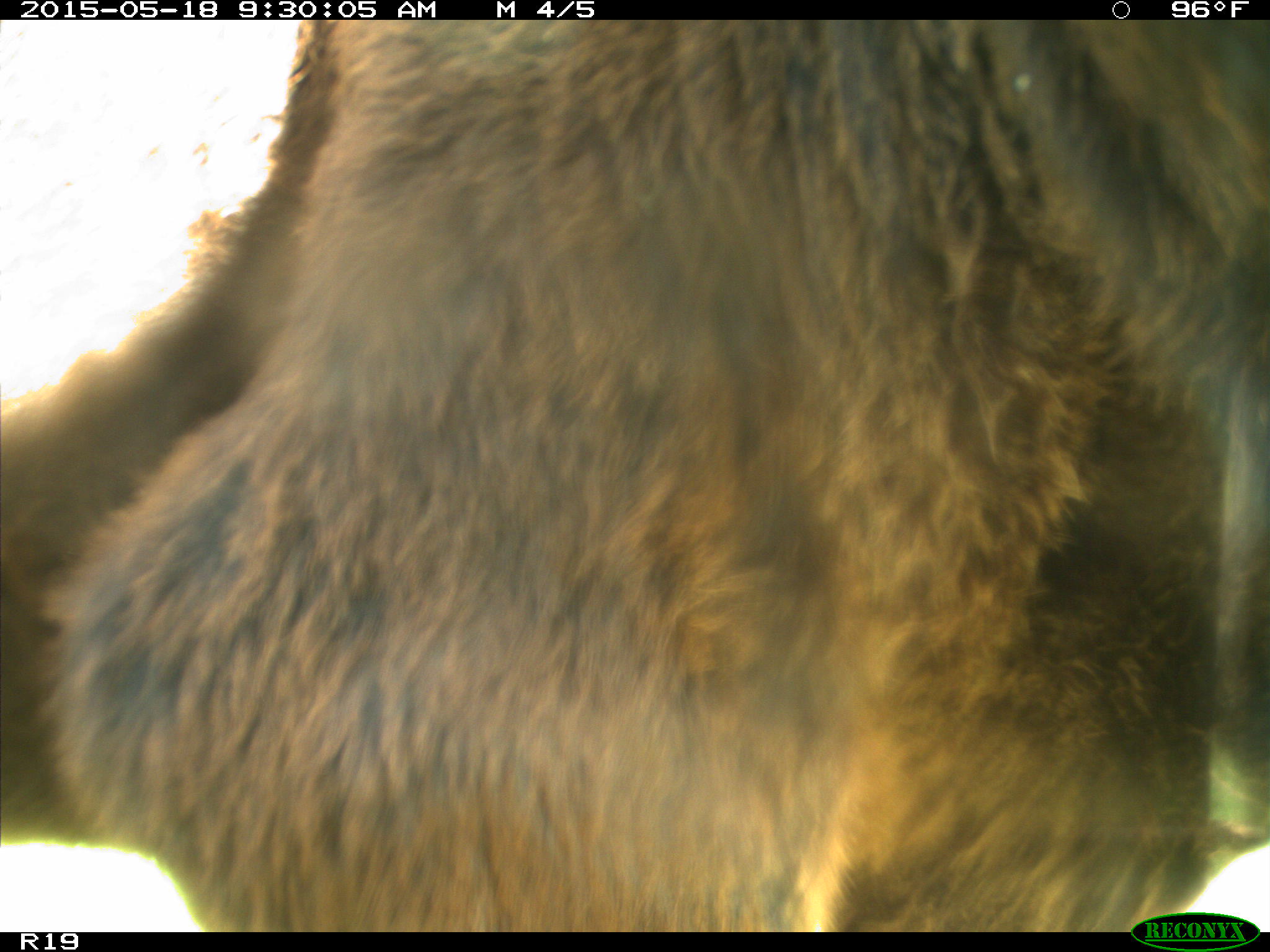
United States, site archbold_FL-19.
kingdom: Animalia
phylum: Chordata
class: Mammalia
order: Artiodactyla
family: Bovidae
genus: Bos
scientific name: Bos taurus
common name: domestic cow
Bos taurus (domestic cow).